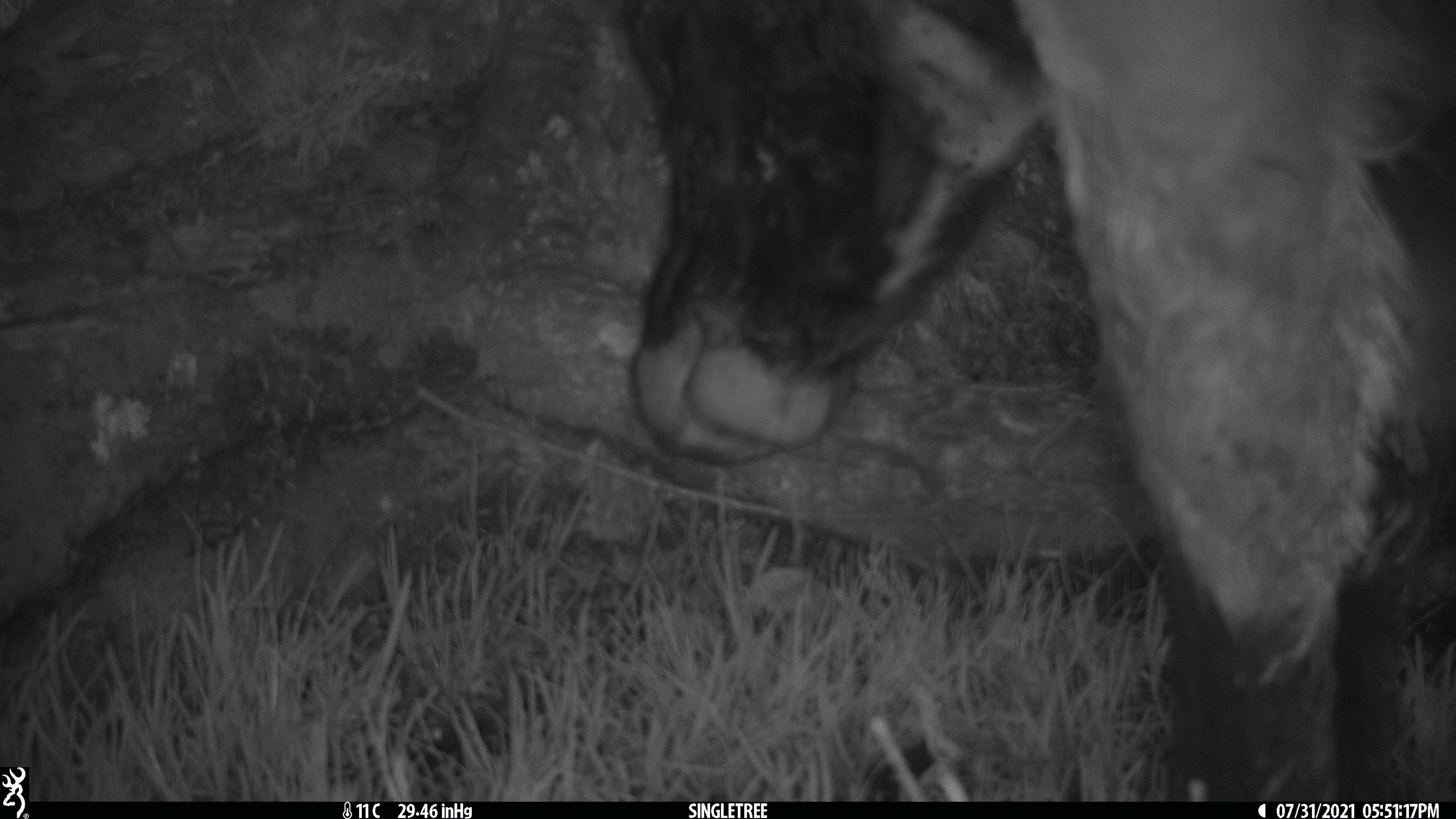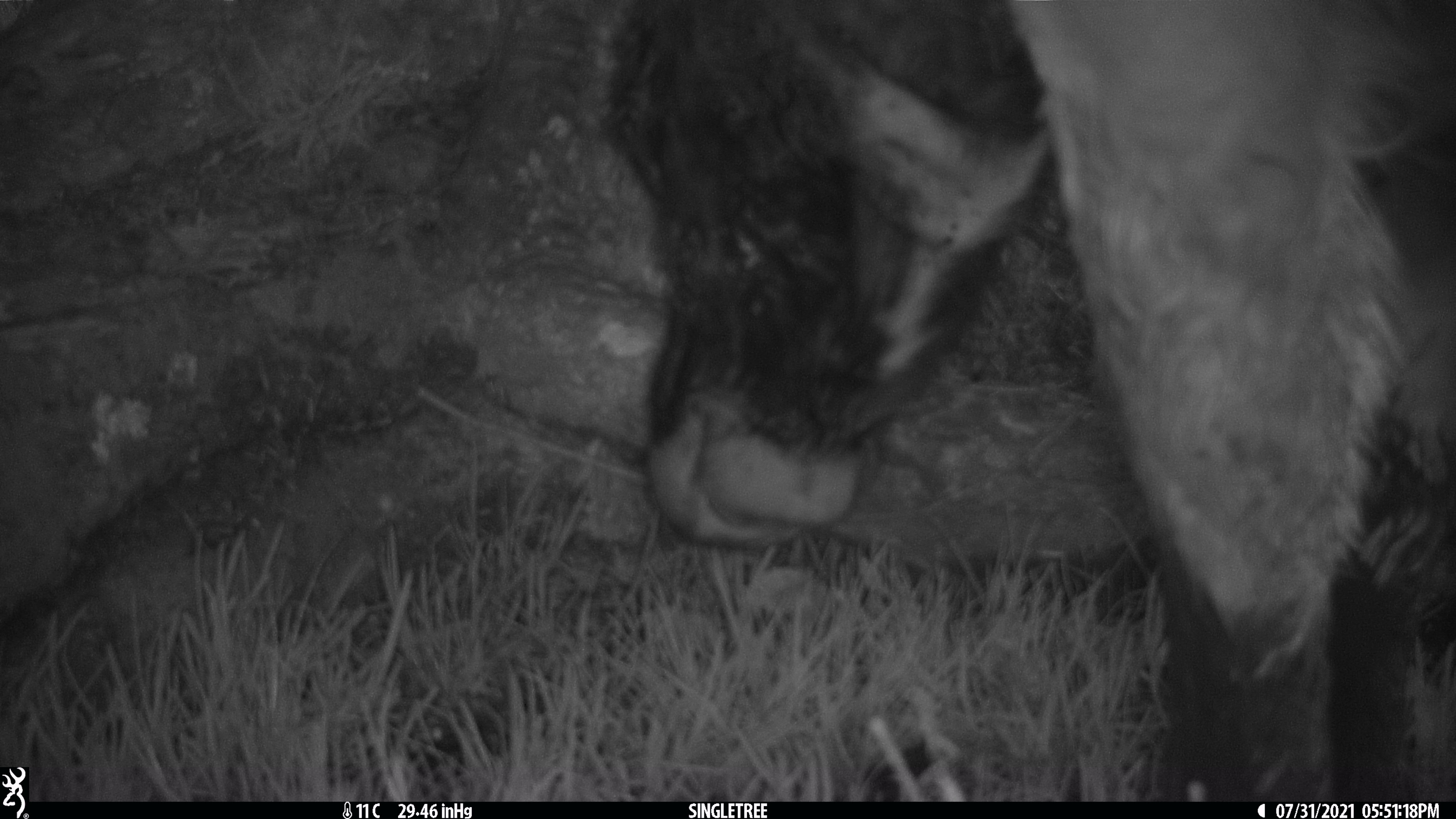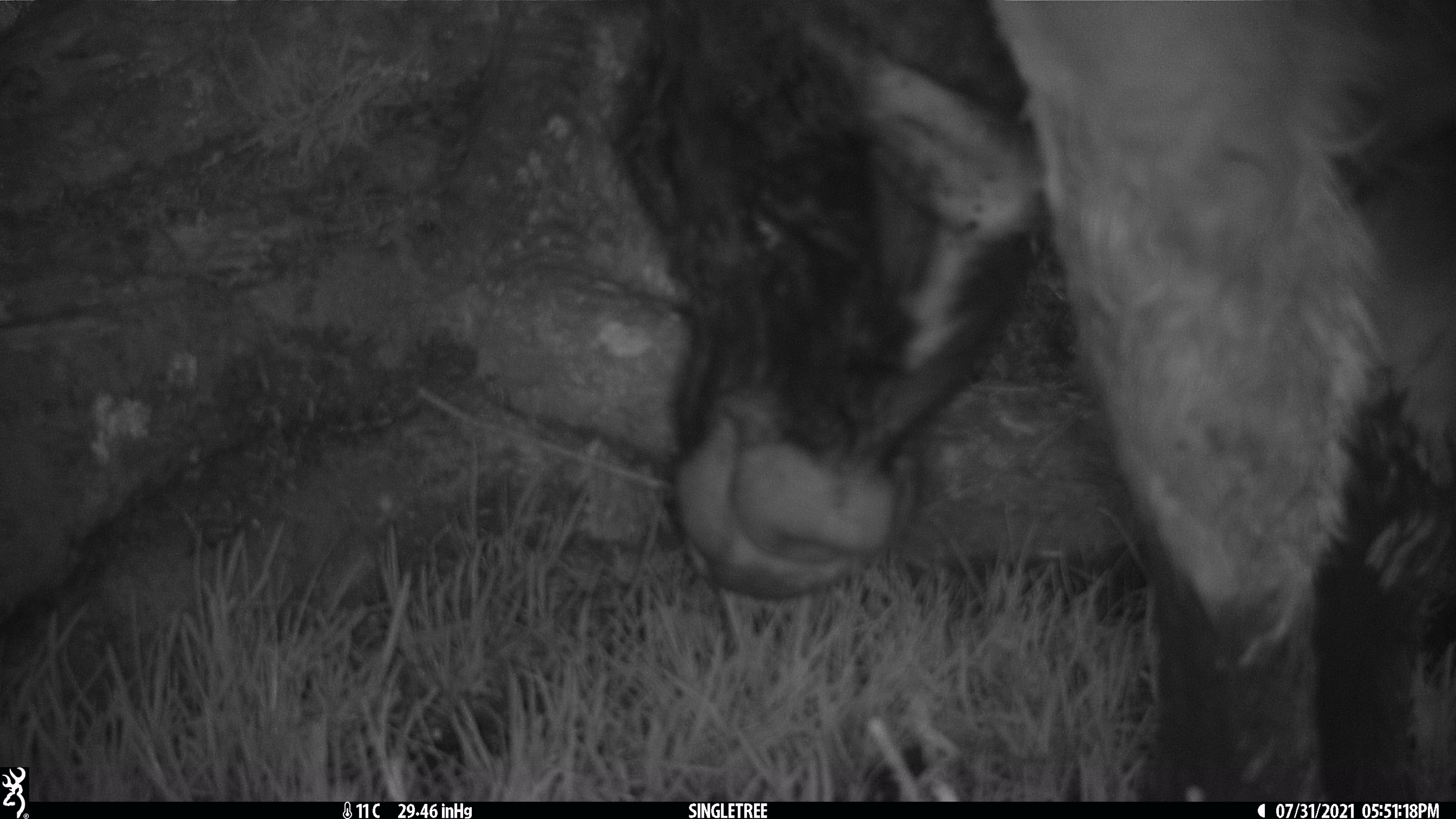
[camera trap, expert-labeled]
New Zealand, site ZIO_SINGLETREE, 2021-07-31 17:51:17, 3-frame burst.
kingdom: Animalia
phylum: Chordata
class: Mammalia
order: Artiodactyla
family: Bovidae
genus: Rupicapra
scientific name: Rupicapra rupicapra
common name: alpine chamois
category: chamois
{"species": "chamois (alpine chamois) (Rupicapra rupicapra)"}